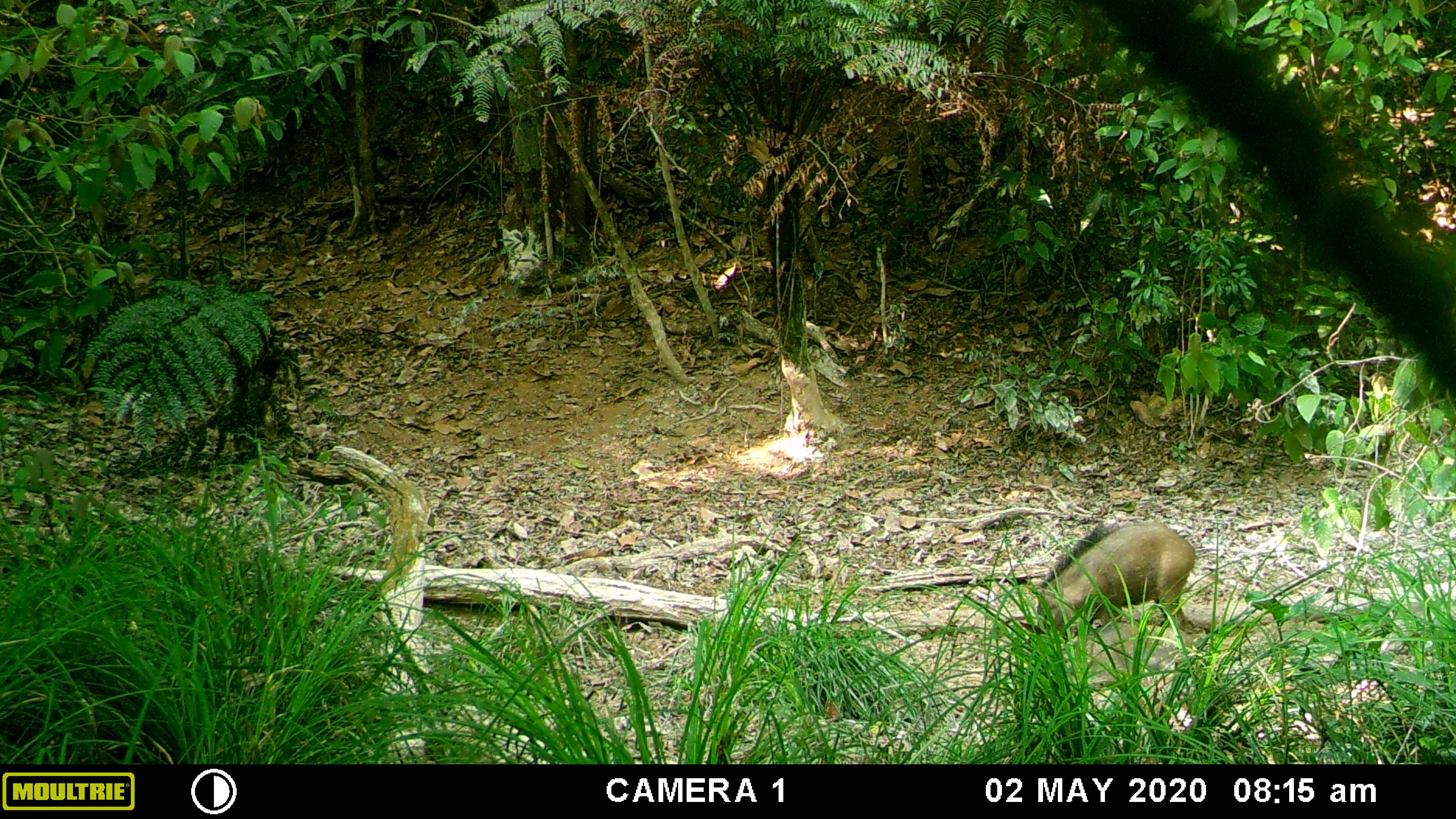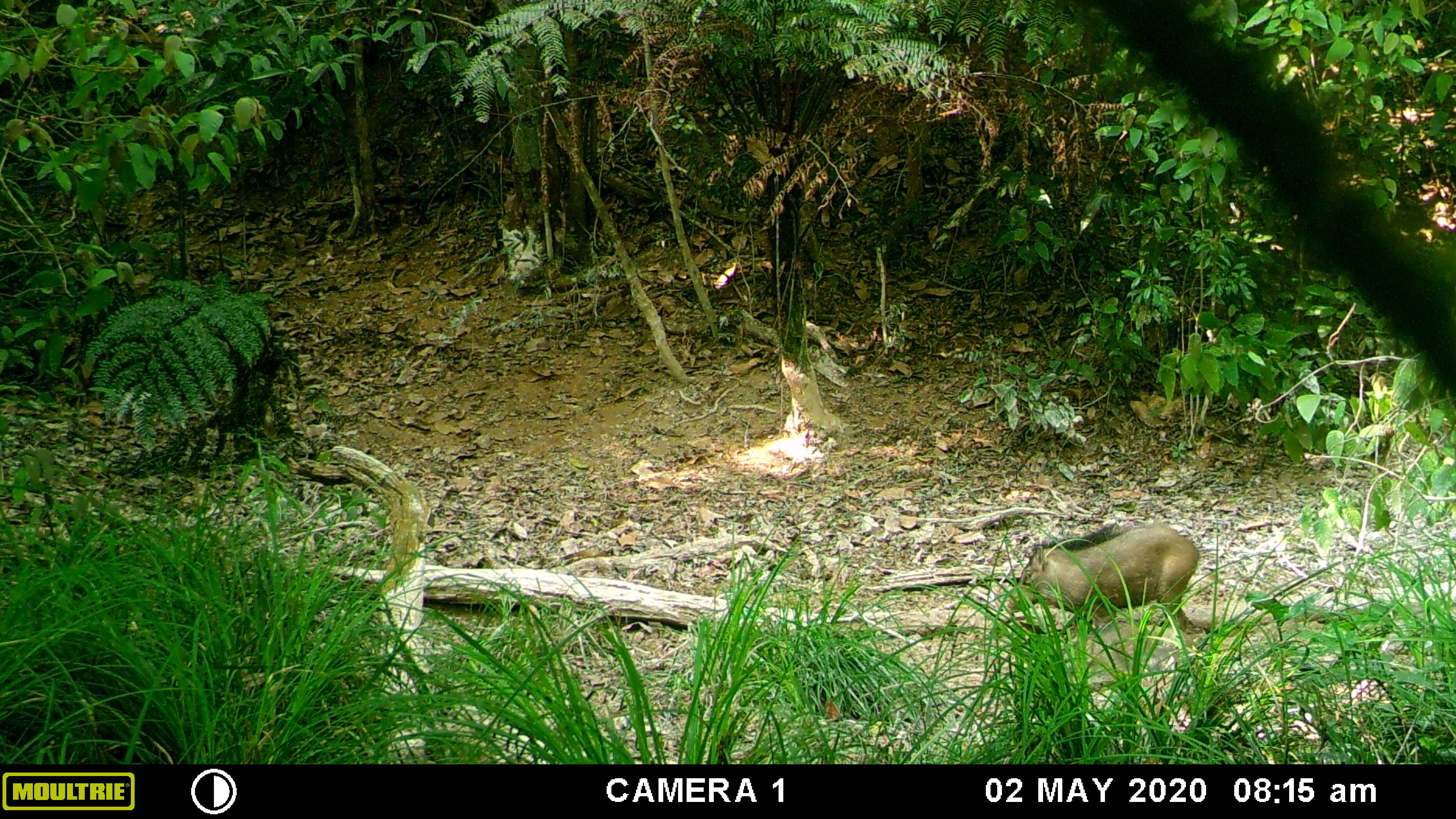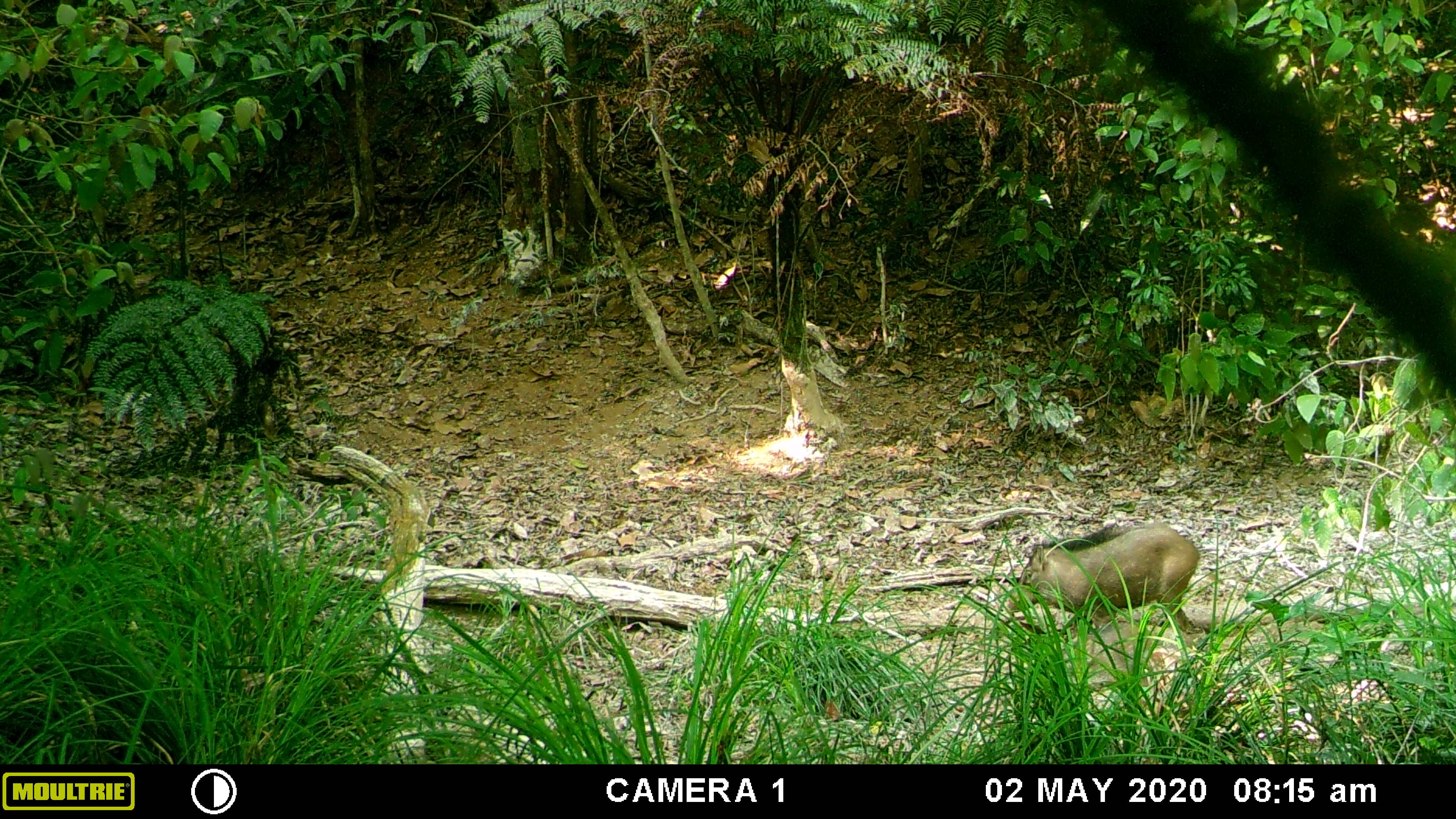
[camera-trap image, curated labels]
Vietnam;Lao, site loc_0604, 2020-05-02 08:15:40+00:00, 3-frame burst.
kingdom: Animalia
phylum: Chordata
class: Mammalia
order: Artiodactyla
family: Suidae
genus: Sus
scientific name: Sus scrofa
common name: eurasian wild pig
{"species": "eurasian wild pig (Sus scrofa)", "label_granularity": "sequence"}